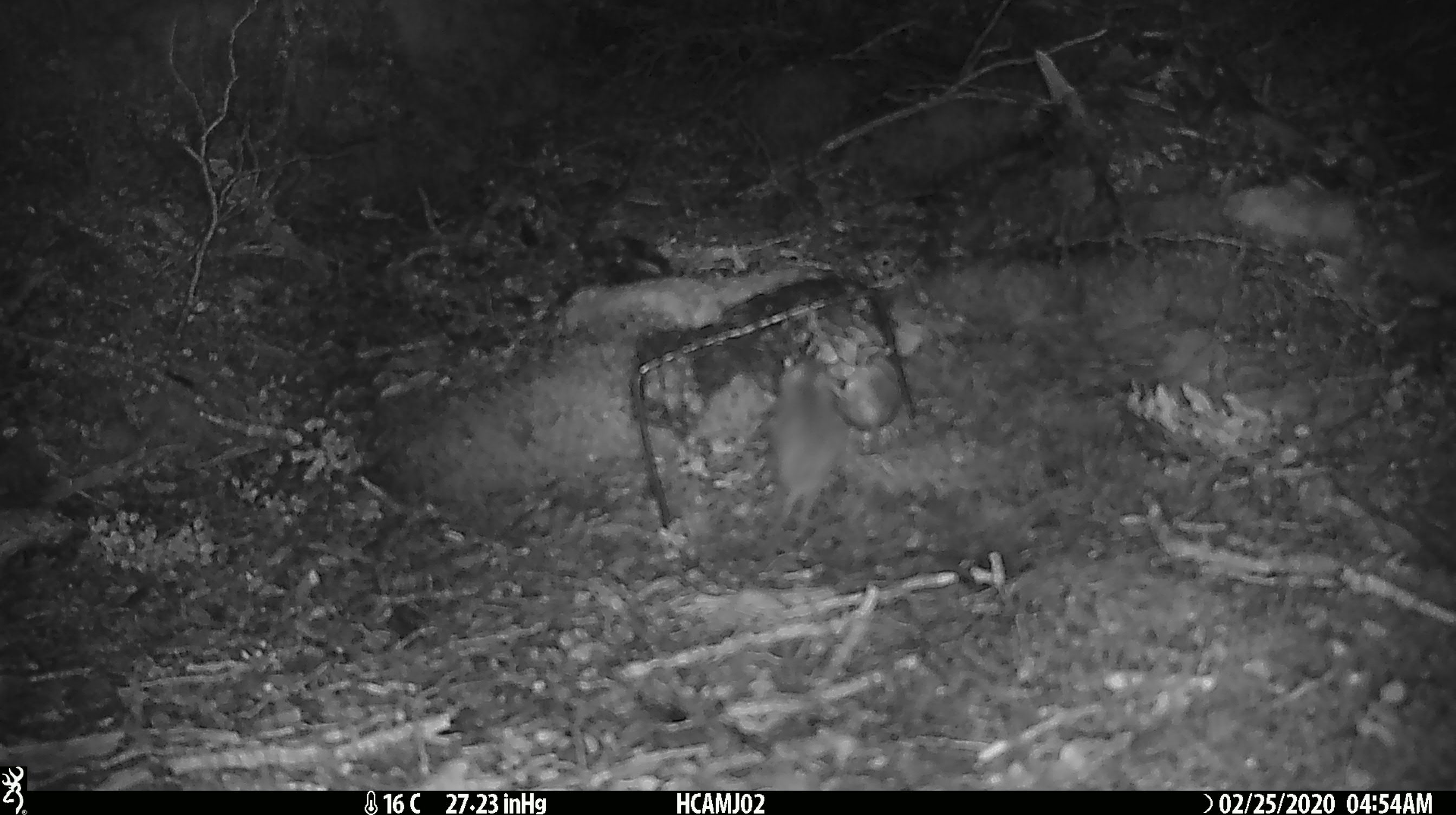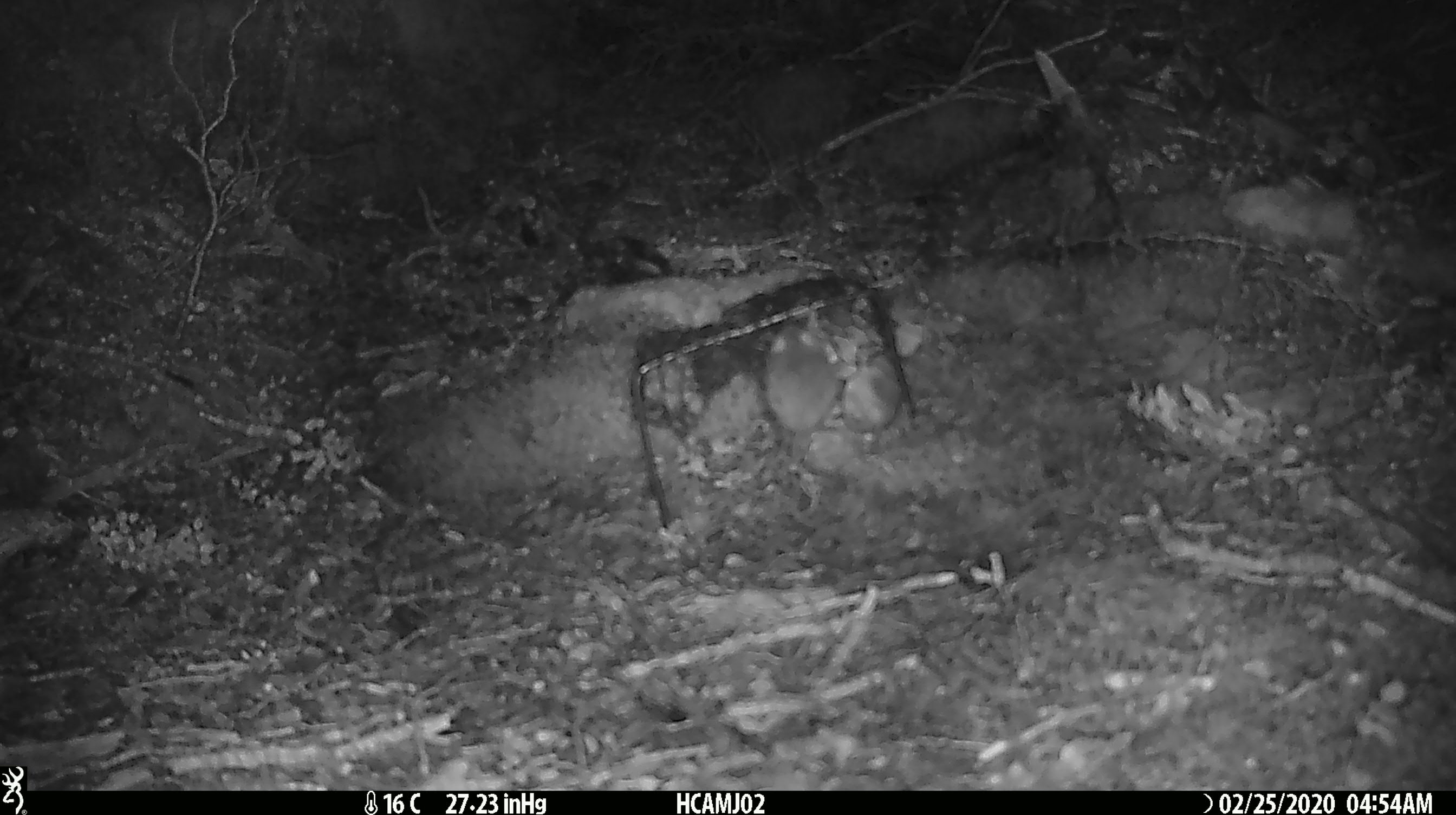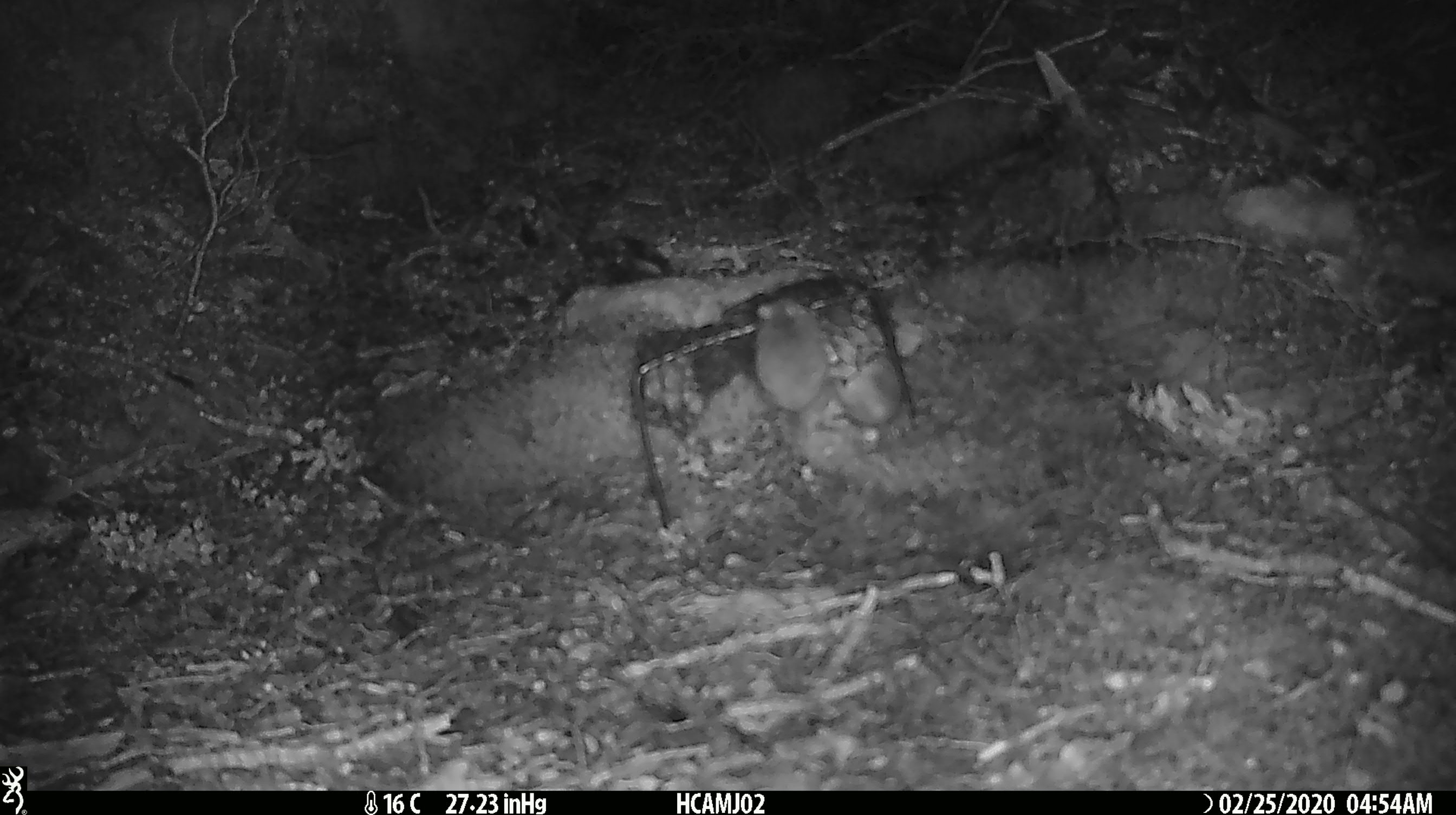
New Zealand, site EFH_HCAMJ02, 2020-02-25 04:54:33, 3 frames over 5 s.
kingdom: Animalia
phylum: Chordata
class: Mammalia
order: Rodentia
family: Muridae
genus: Mus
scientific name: Mus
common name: mouse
Mouse (Mus).